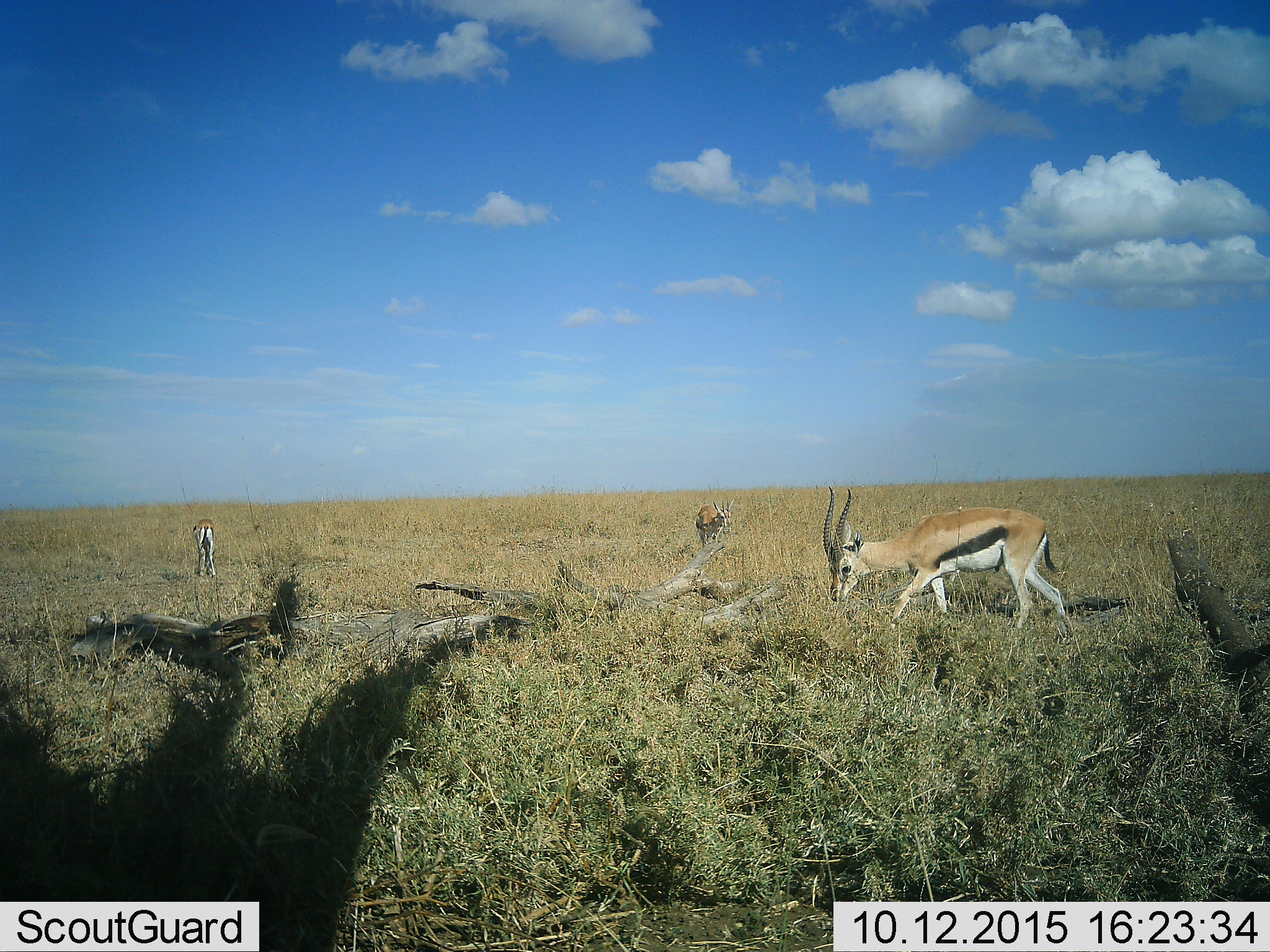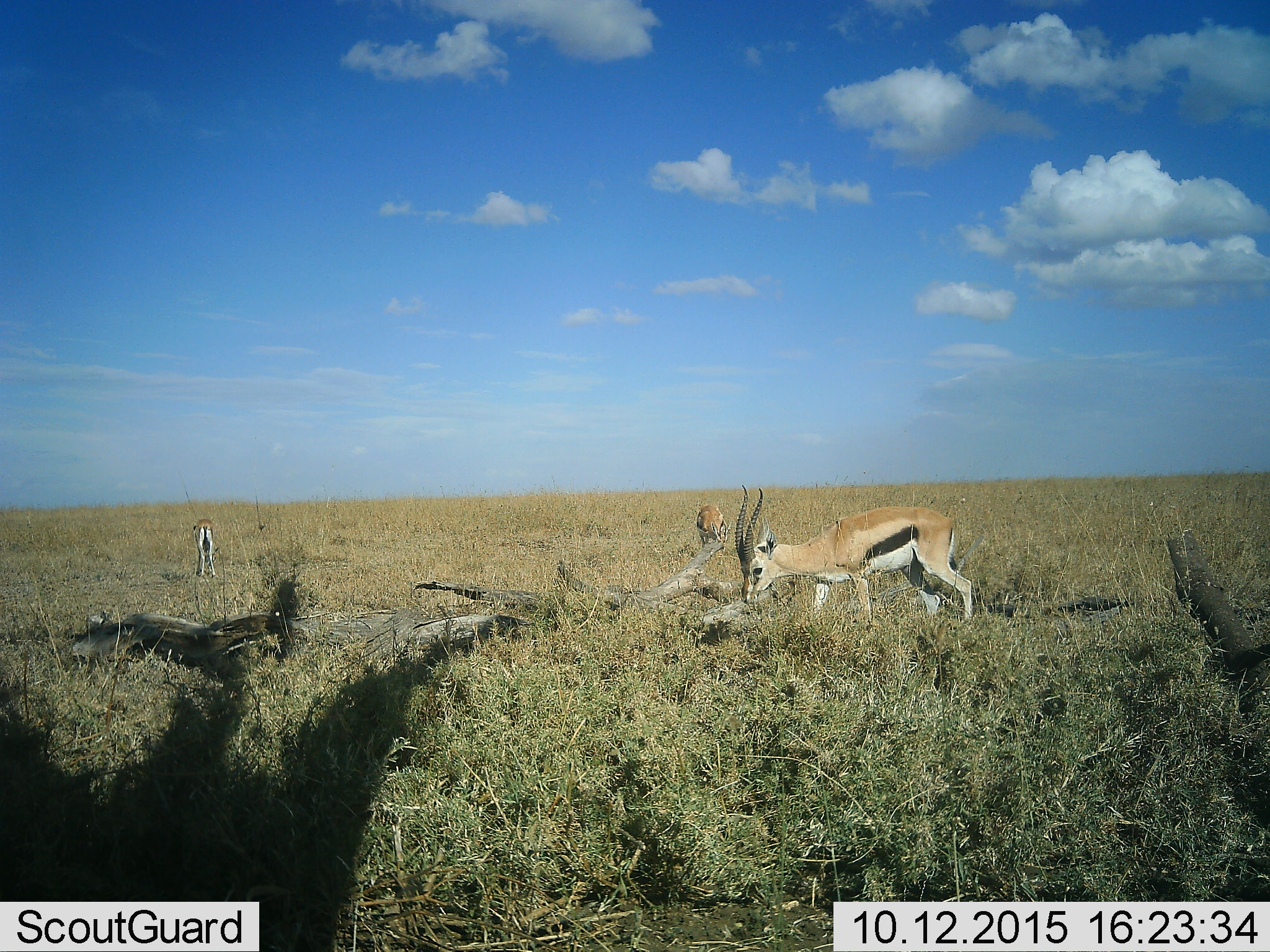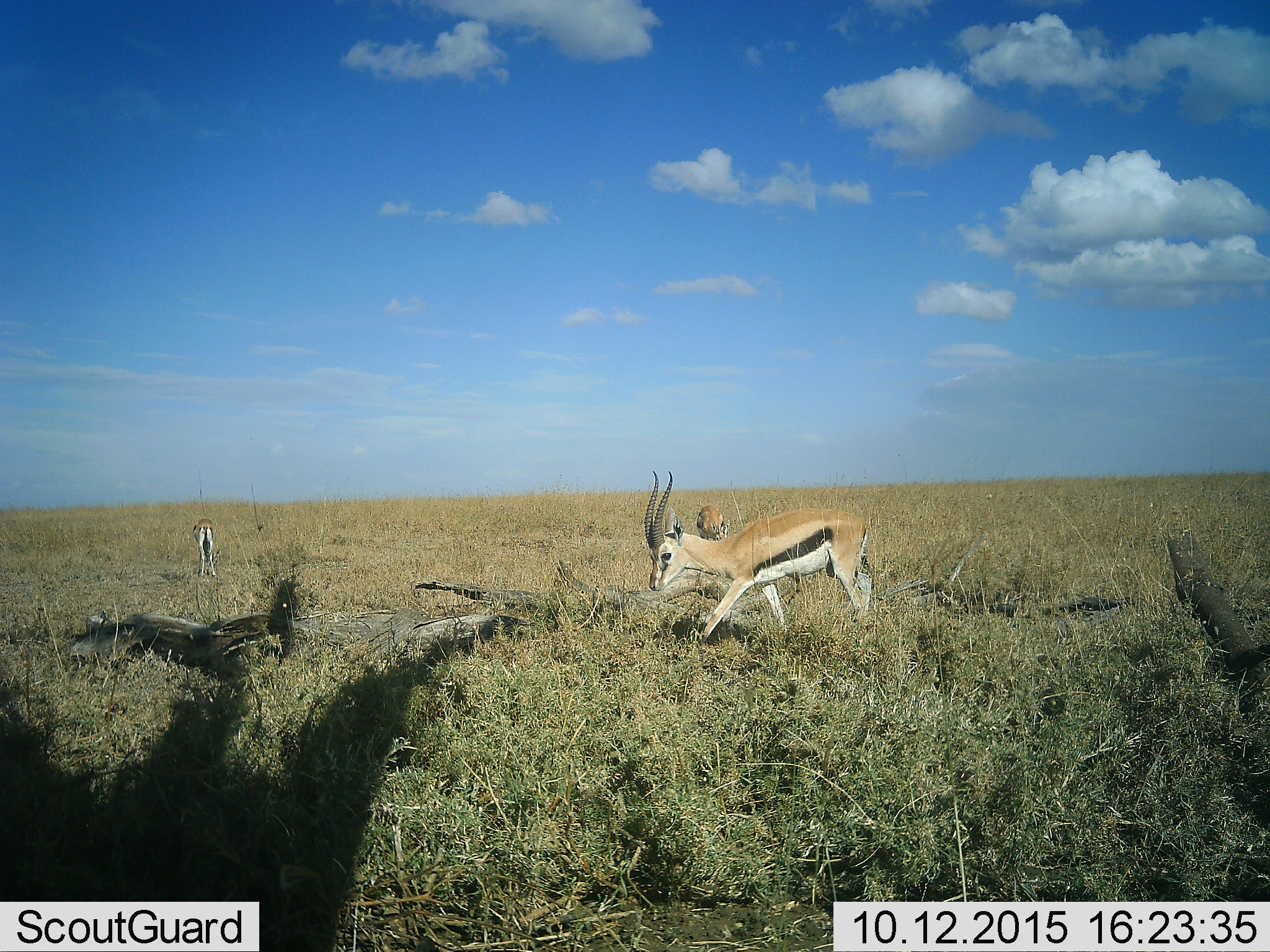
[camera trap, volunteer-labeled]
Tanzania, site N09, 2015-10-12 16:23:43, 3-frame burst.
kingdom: Animalia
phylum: Chordata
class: Mammalia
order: Artiodactyla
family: Bovidae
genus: Eudorcas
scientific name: Eudorcas thomsonii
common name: thomson's gazelle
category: gazellethomsons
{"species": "gazellethomsons (thomson's gazelle) (Eudorcas thomsonii)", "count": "3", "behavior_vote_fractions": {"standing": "22%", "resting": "0%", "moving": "56%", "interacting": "0%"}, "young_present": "0%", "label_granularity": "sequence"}